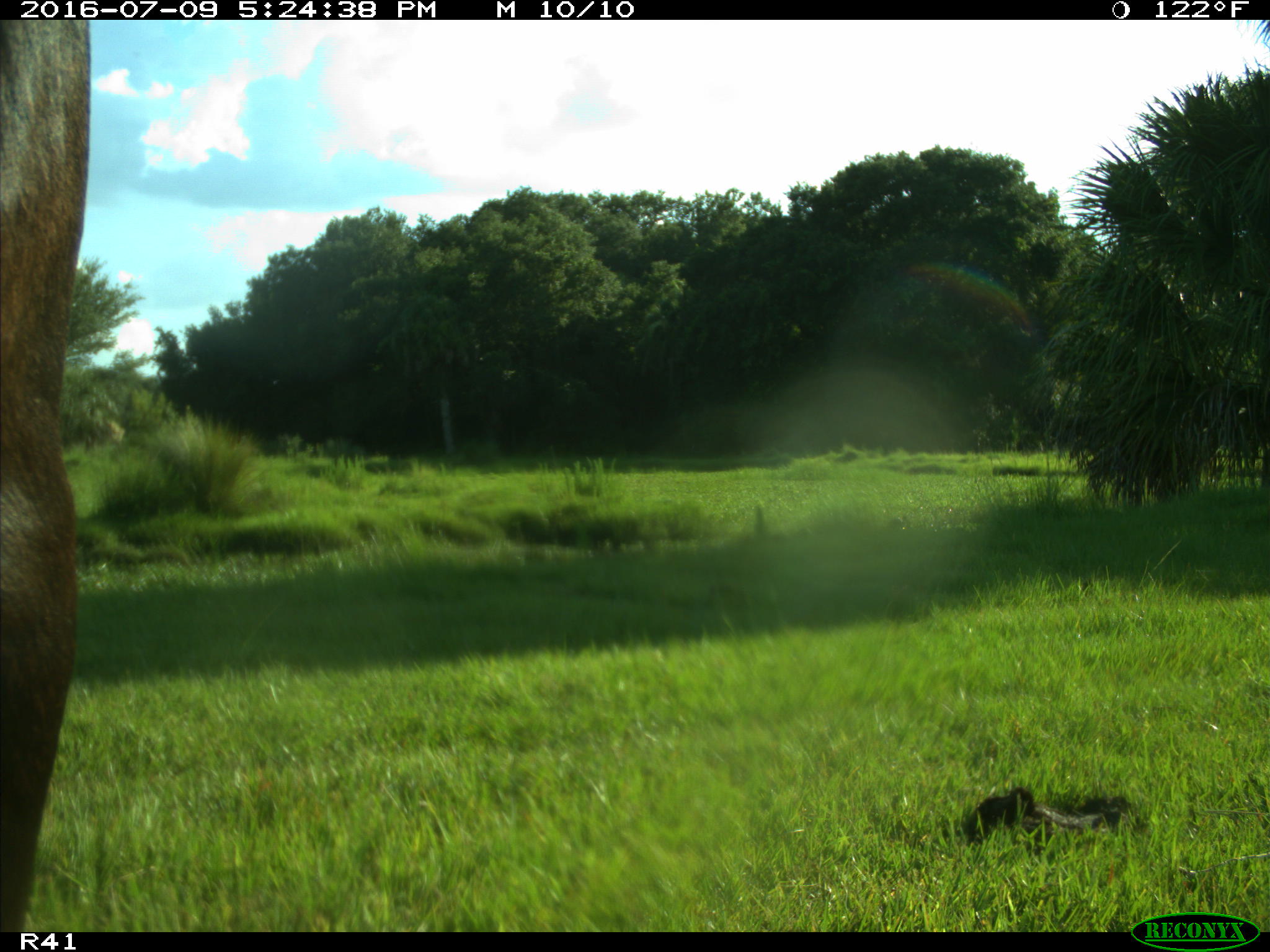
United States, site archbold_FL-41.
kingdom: Animalia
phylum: Chordata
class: Mammalia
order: Artiodactyla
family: Bovidae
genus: Bos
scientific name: Bos taurus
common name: domestic cow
Bos taurus (domestic cow).